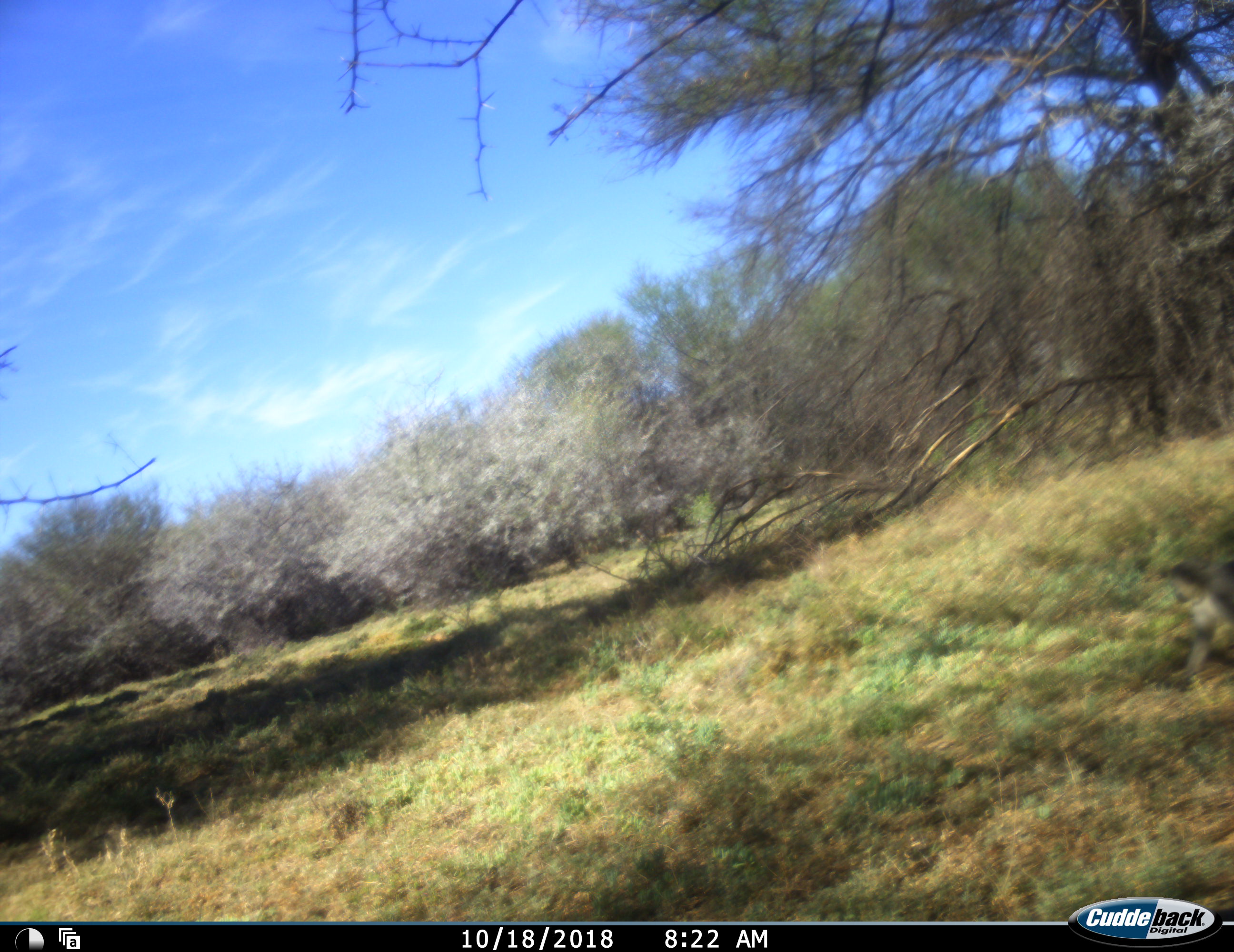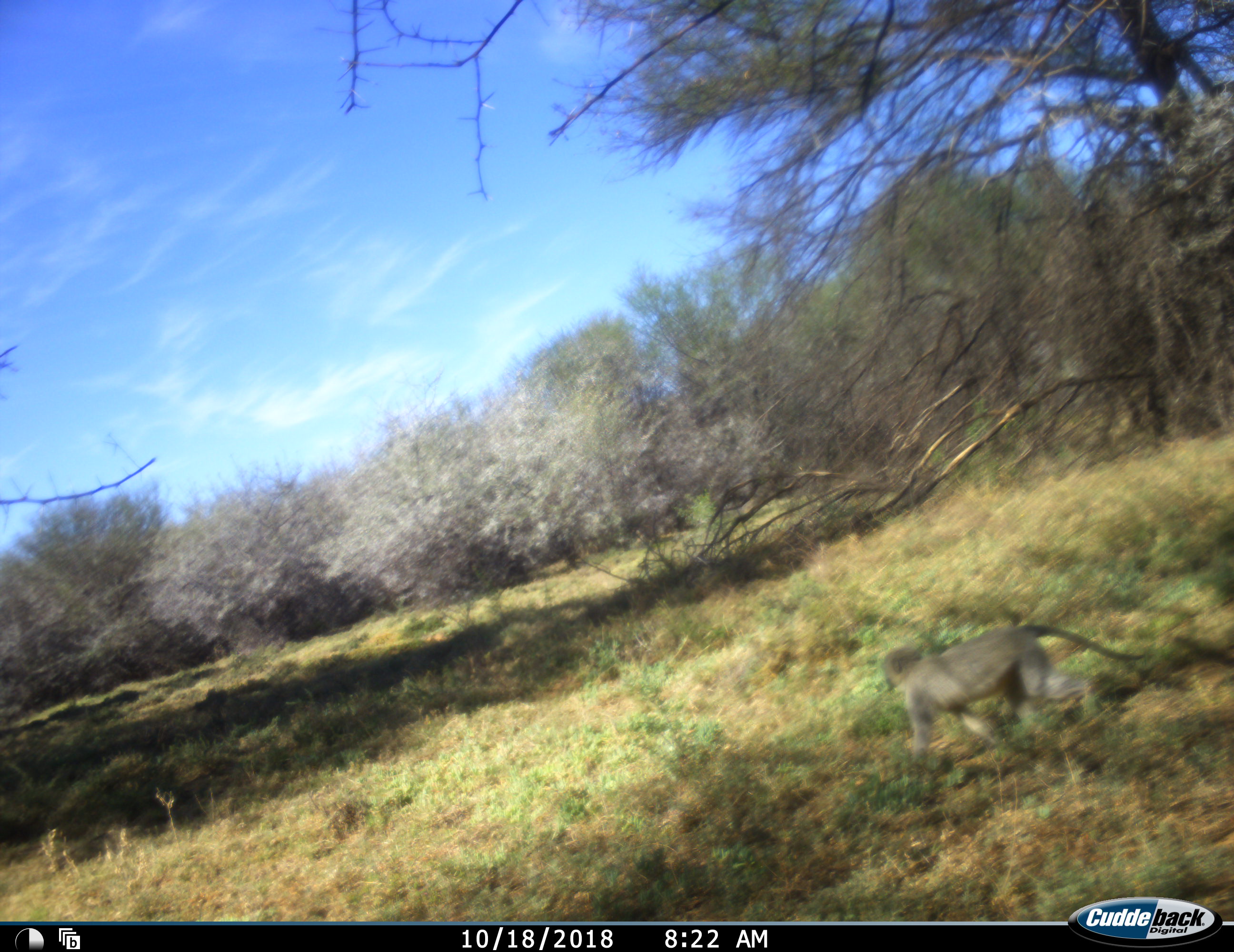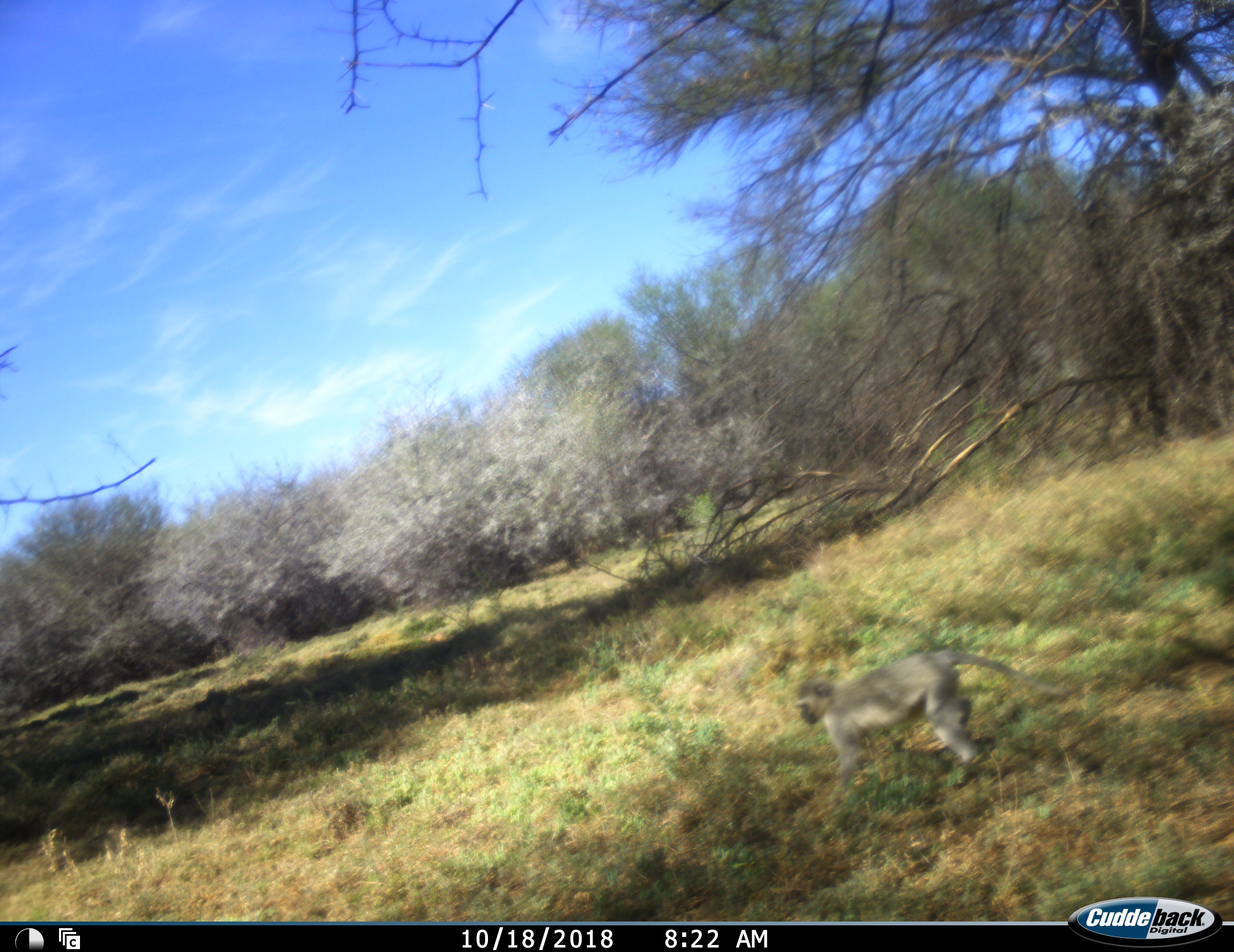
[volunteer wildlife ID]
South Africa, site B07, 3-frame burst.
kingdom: Animalia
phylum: Chordata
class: Mammalia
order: Primates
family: Cercopithecidae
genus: Chlorocebus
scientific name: Chlorocebus pygerythrus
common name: vervet monkey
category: monkeyvervet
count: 1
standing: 0%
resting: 0%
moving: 100%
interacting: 0%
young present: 11%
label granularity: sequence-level